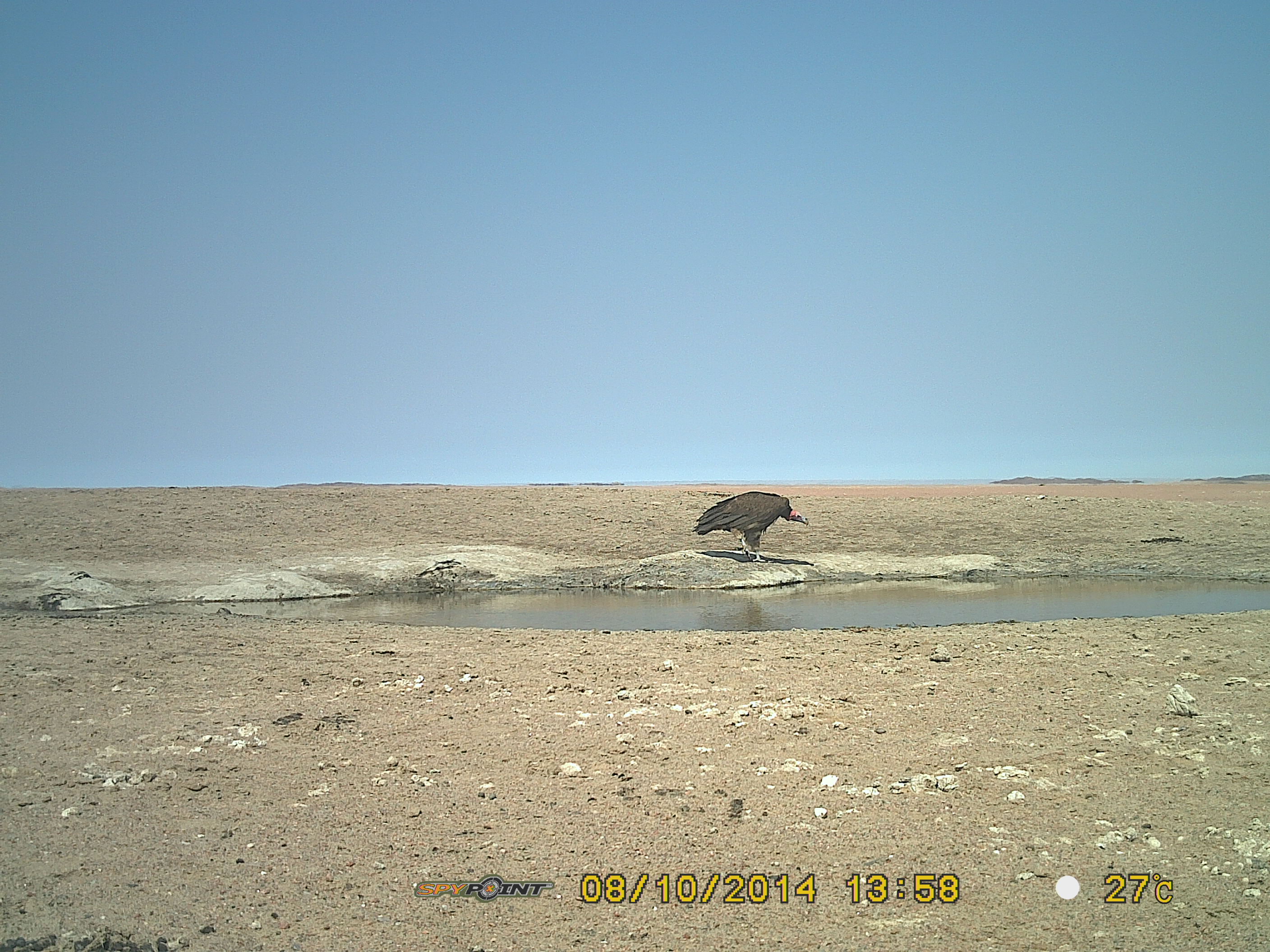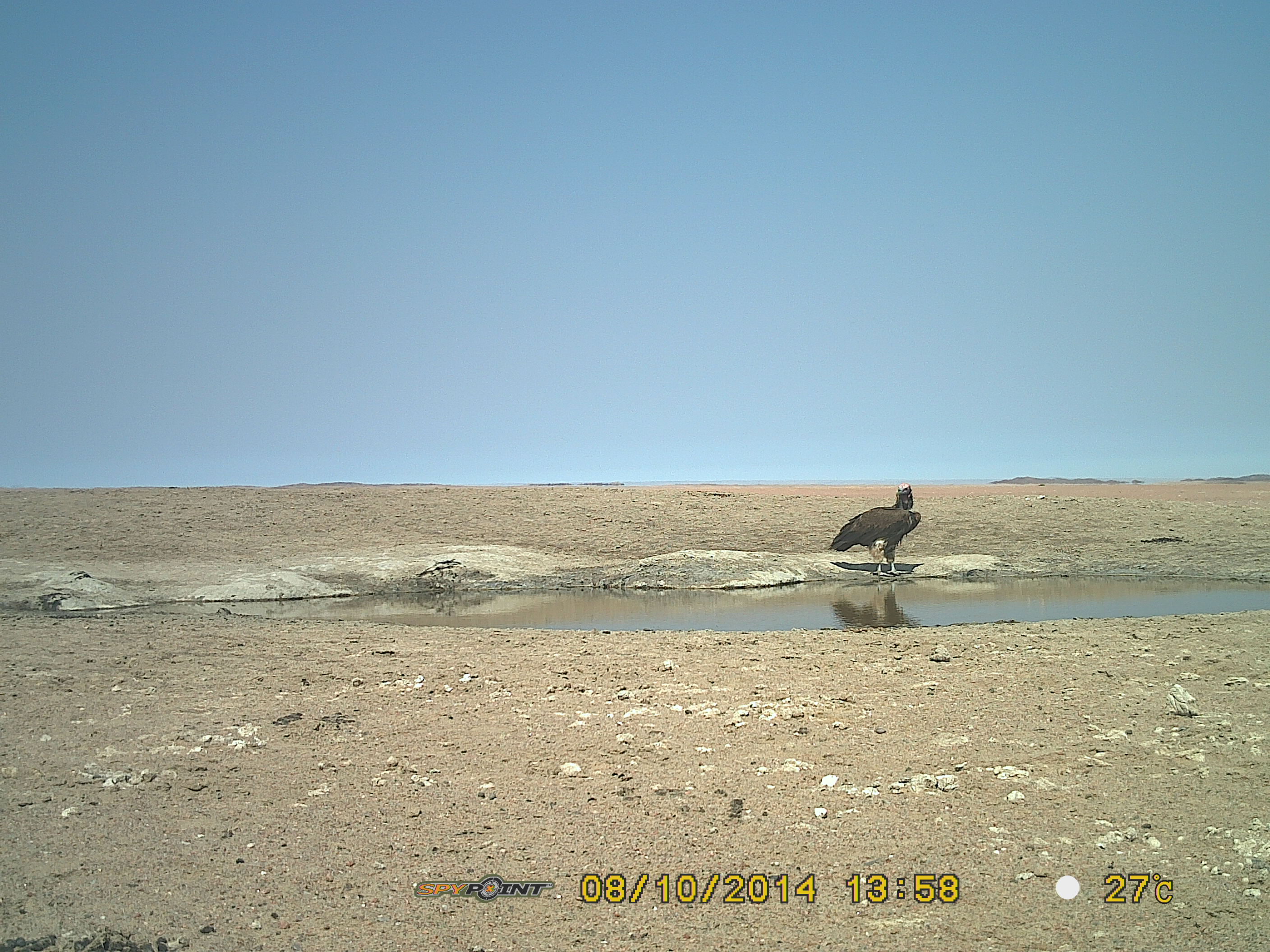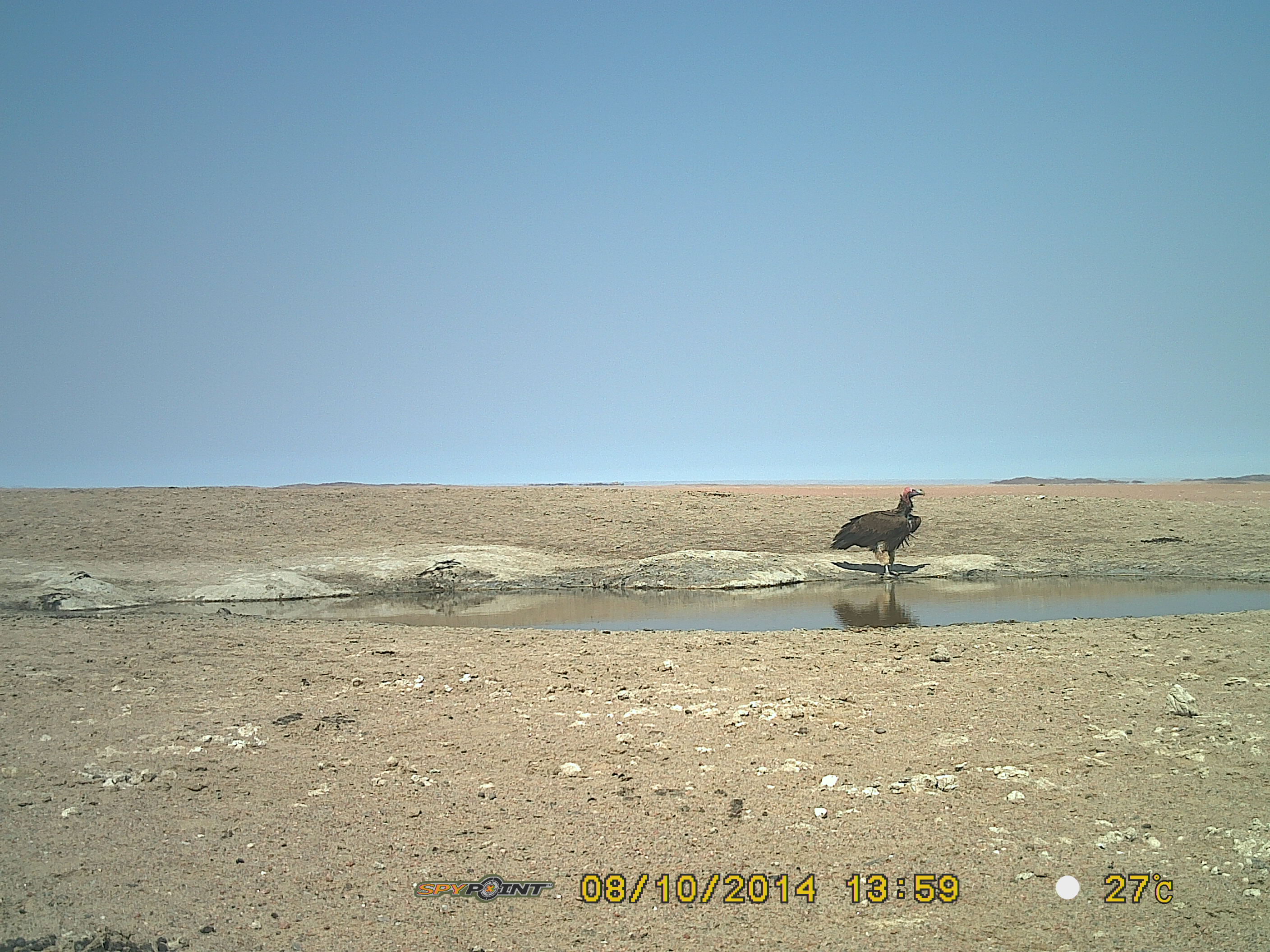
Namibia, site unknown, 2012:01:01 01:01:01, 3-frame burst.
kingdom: Animalia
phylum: Chordata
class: Aves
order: Accipitriformes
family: Accipitridae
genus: Torgos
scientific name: Torgos tracheliotos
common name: lappet-faced vulture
Torgos tracheliotos (lappet-faced vulture).